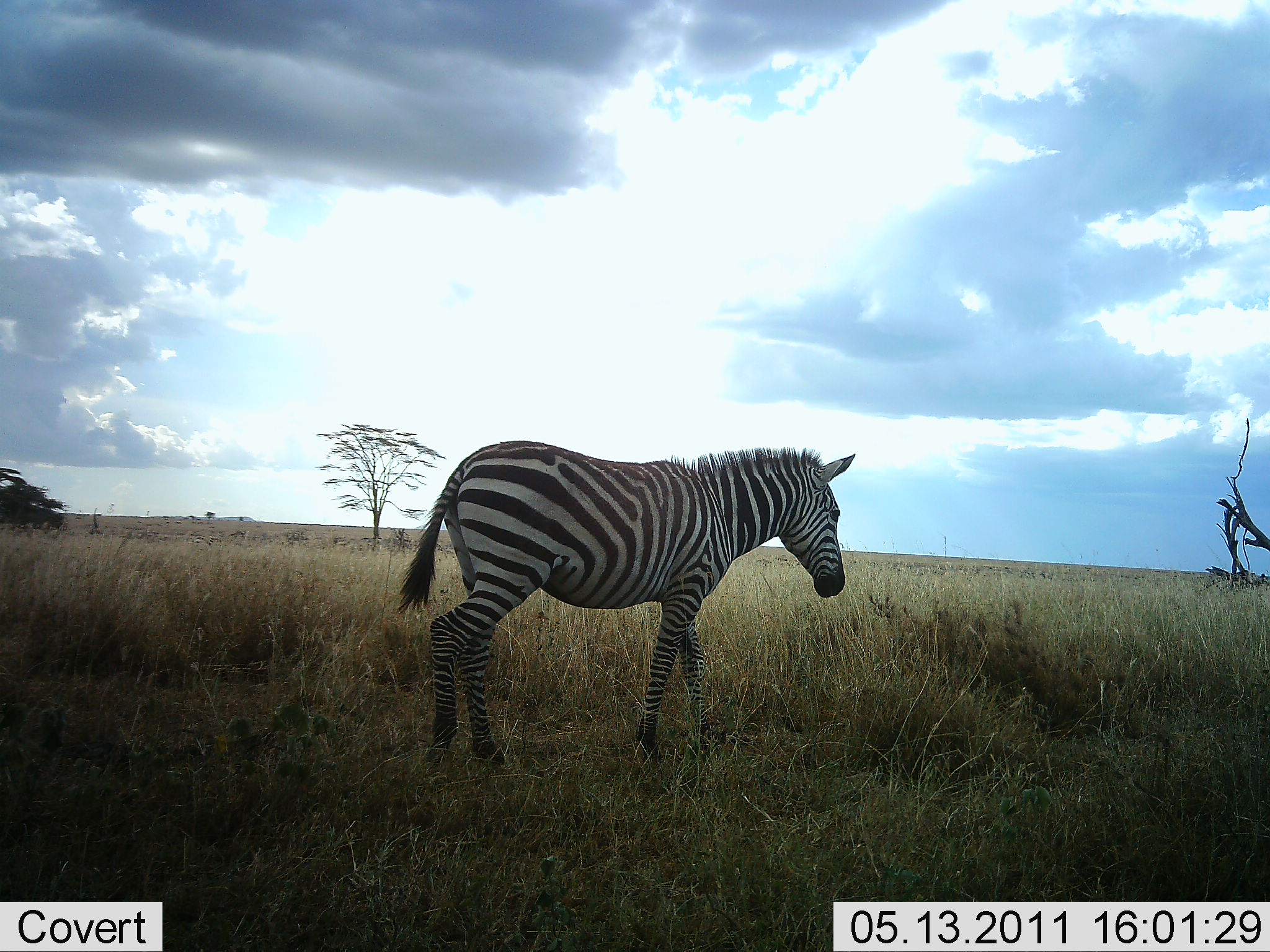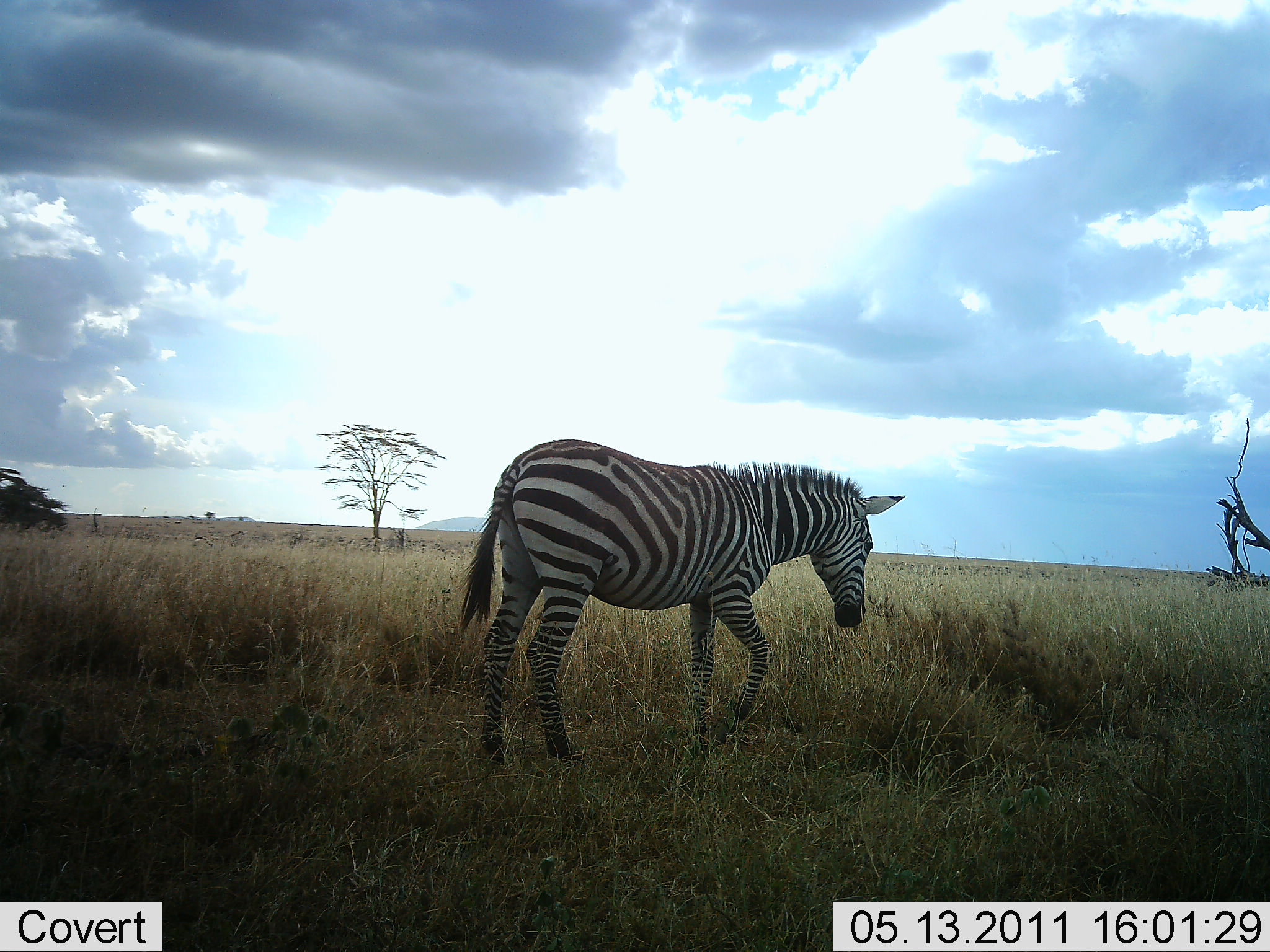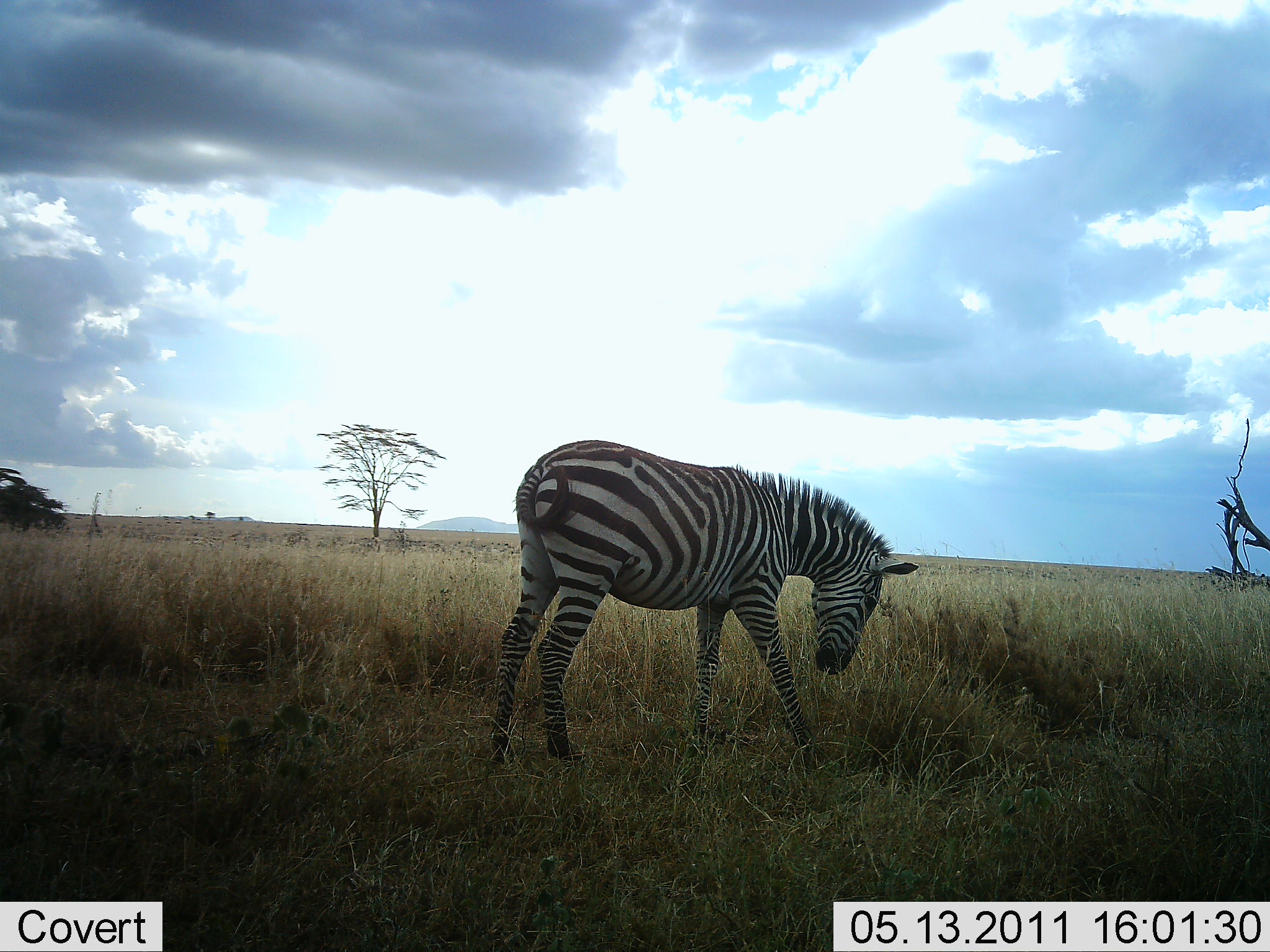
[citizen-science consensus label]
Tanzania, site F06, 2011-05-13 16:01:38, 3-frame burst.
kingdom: Animalia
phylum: Chordata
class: Mammalia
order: Perissodactyla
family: Equidae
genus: Equus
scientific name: Equus quagga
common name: plains zebra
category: zebra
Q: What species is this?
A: Zebra (plains zebra) (Equus quagga).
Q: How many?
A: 1.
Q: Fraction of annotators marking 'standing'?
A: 18%.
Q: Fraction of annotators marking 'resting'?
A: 0%.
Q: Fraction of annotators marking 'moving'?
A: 73%.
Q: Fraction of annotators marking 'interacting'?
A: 0%.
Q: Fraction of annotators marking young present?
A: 0%.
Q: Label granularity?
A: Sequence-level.